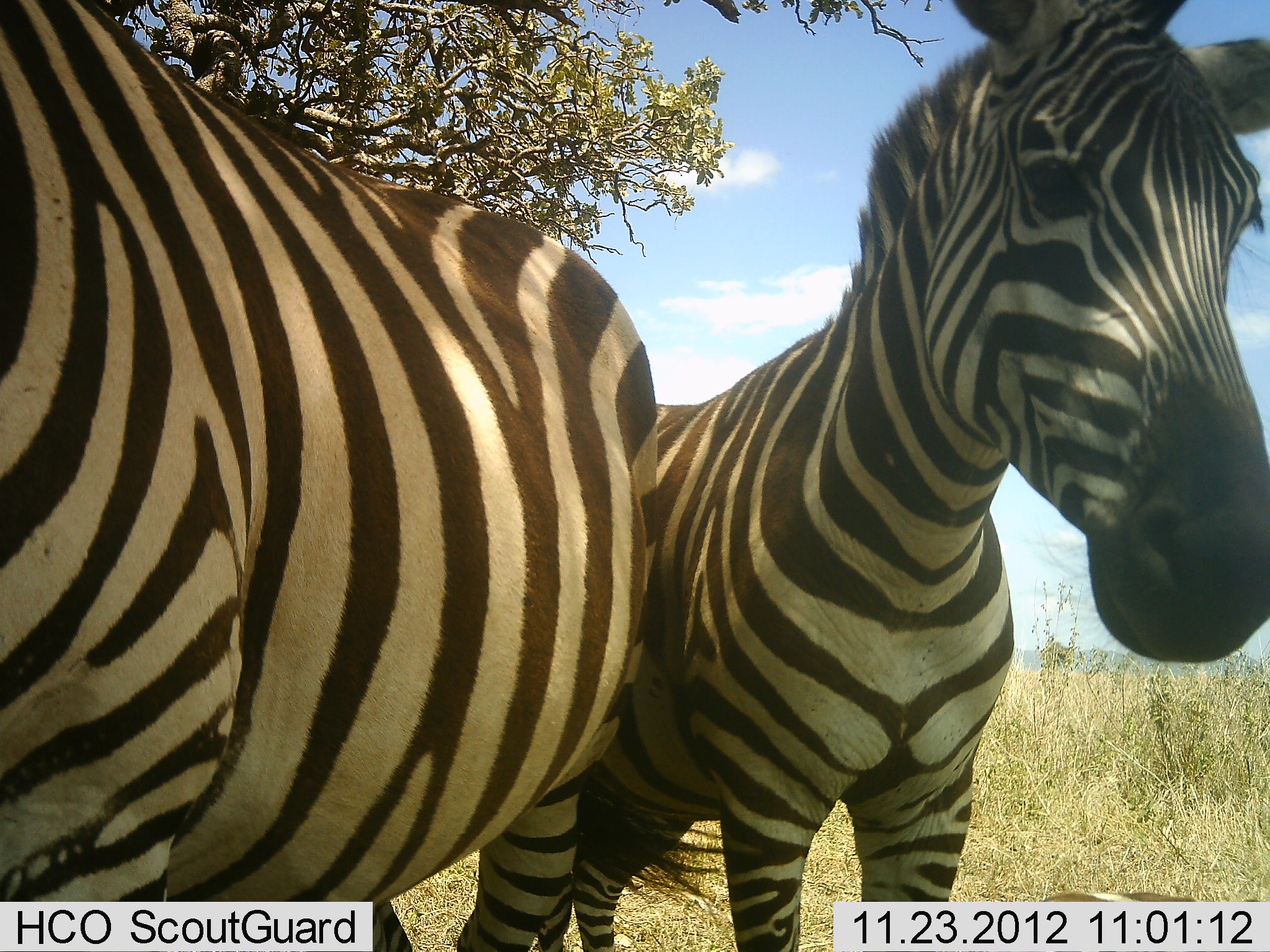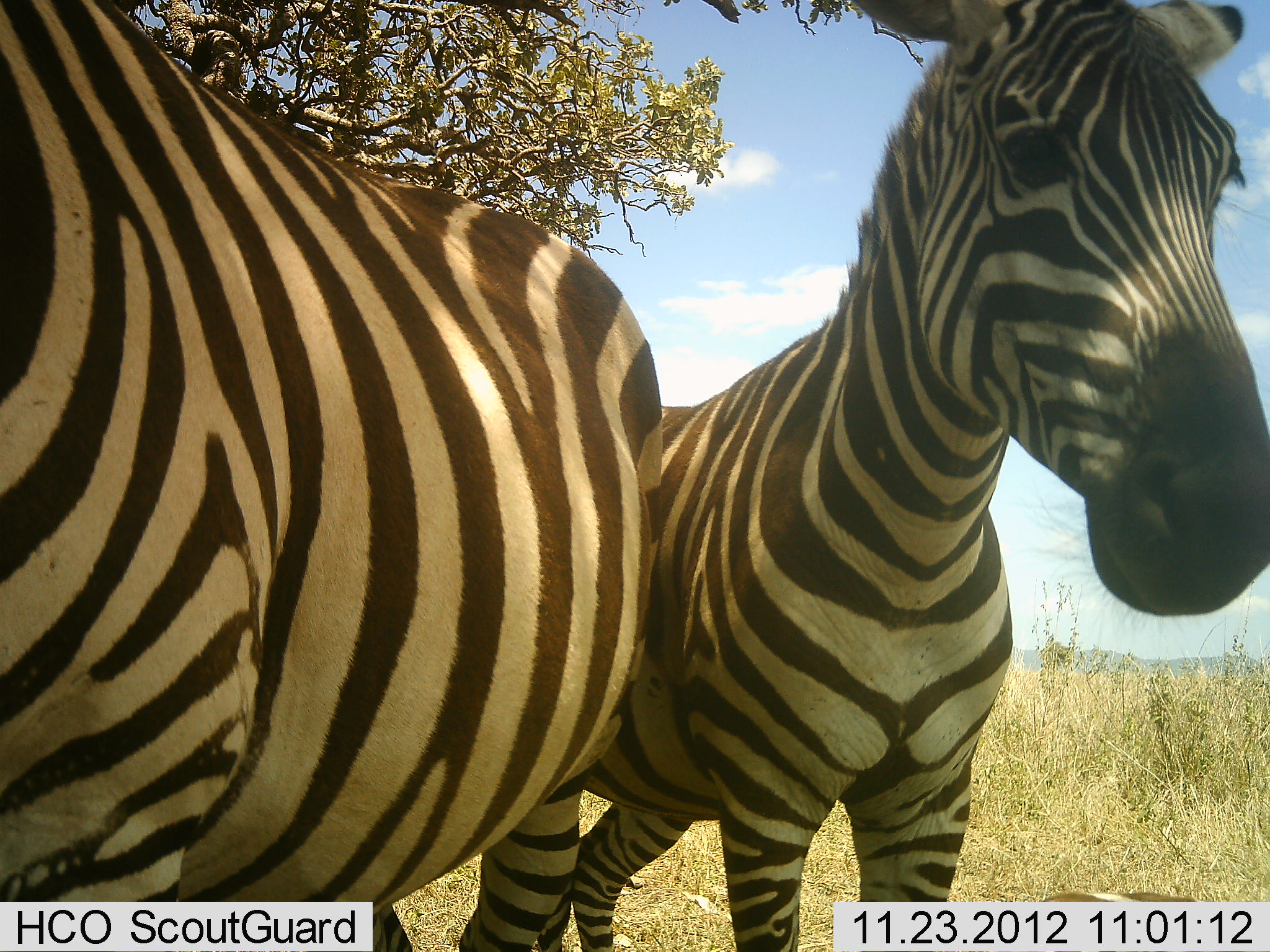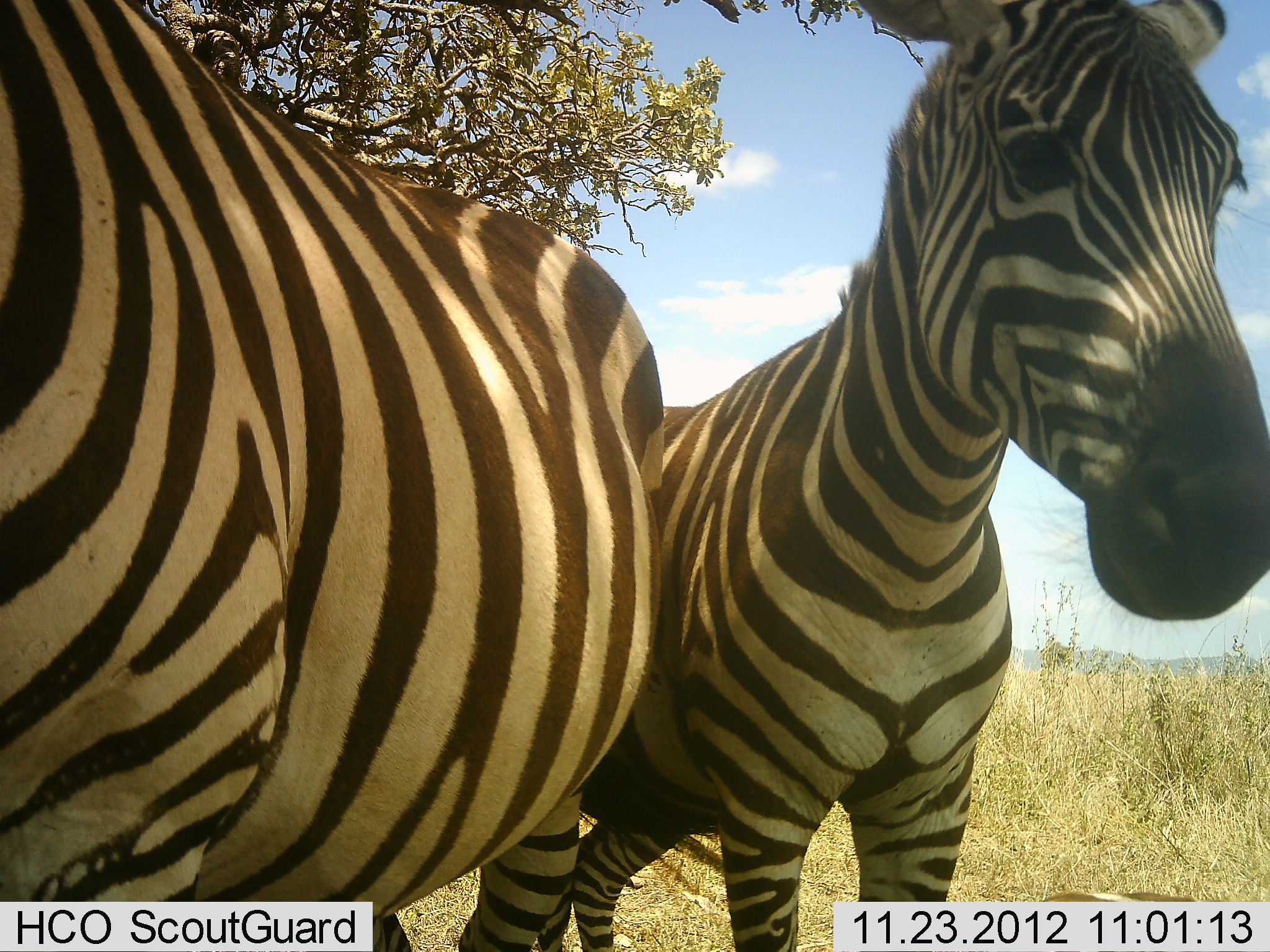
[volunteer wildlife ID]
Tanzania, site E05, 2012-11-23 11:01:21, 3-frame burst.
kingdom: Animalia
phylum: Chordata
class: Mammalia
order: Perissodactyla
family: Equidae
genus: Equus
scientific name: Equus quagga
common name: plains zebra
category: zebra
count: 2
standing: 100%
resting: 0%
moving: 0%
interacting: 20%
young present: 0%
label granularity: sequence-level